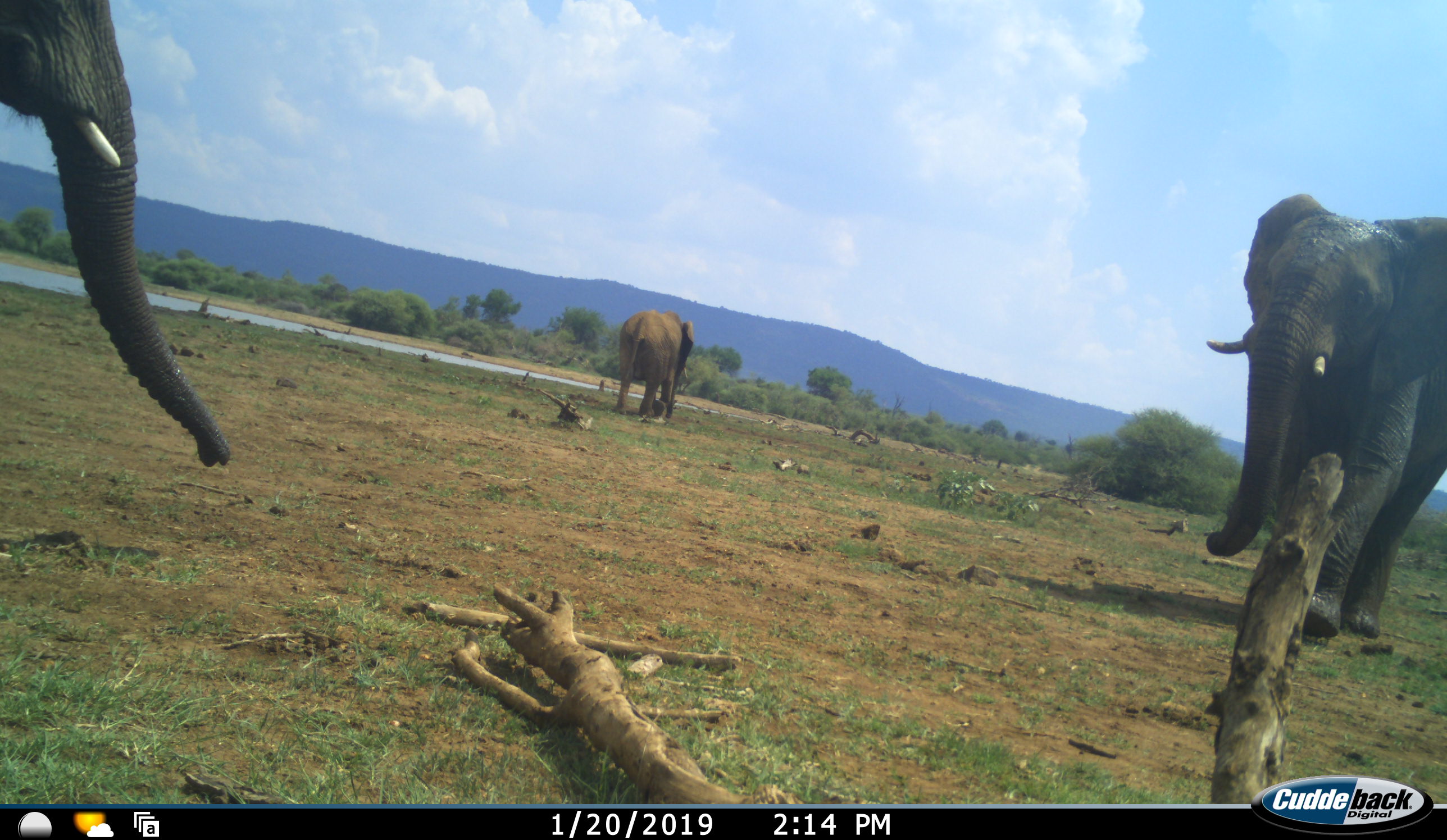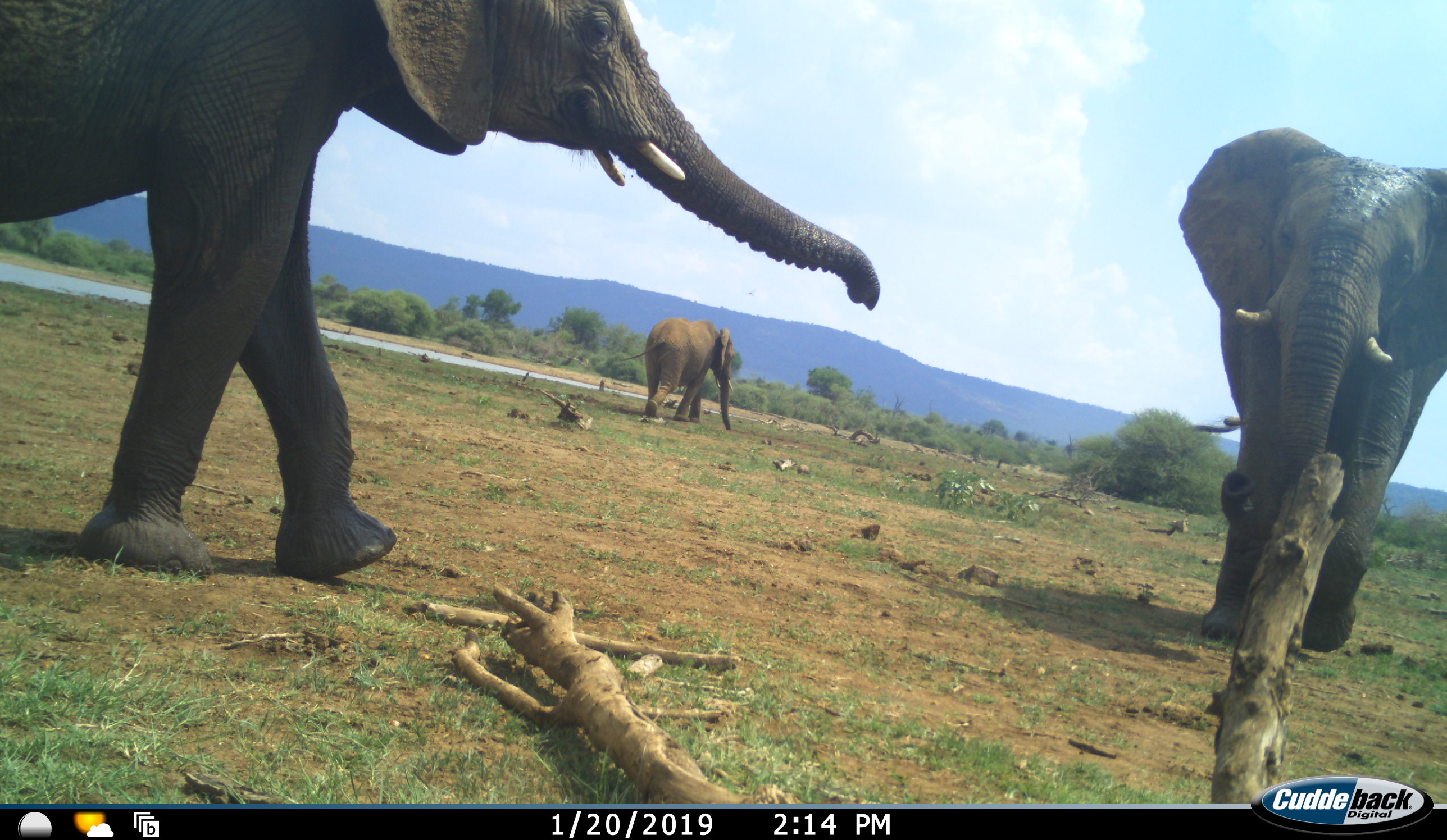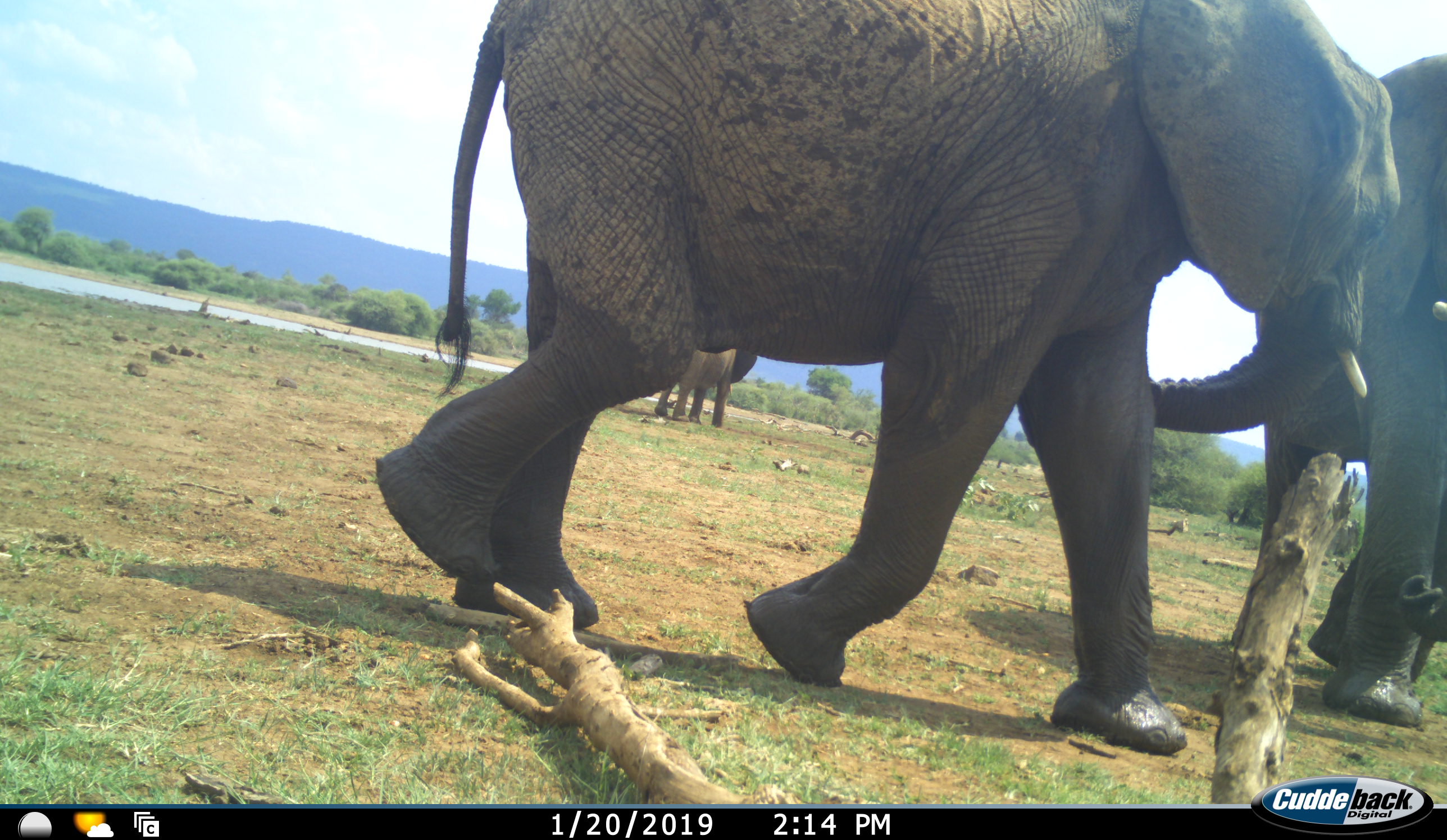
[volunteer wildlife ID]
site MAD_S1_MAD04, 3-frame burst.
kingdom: Animalia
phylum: Chordata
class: Mammalia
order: Proboscidea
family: Elephantidae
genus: Loxodonta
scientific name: Loxodonta africana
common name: african bush elephant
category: elephant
Elephant (african bush elephant) (Loxodonta africana), count 3. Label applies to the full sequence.